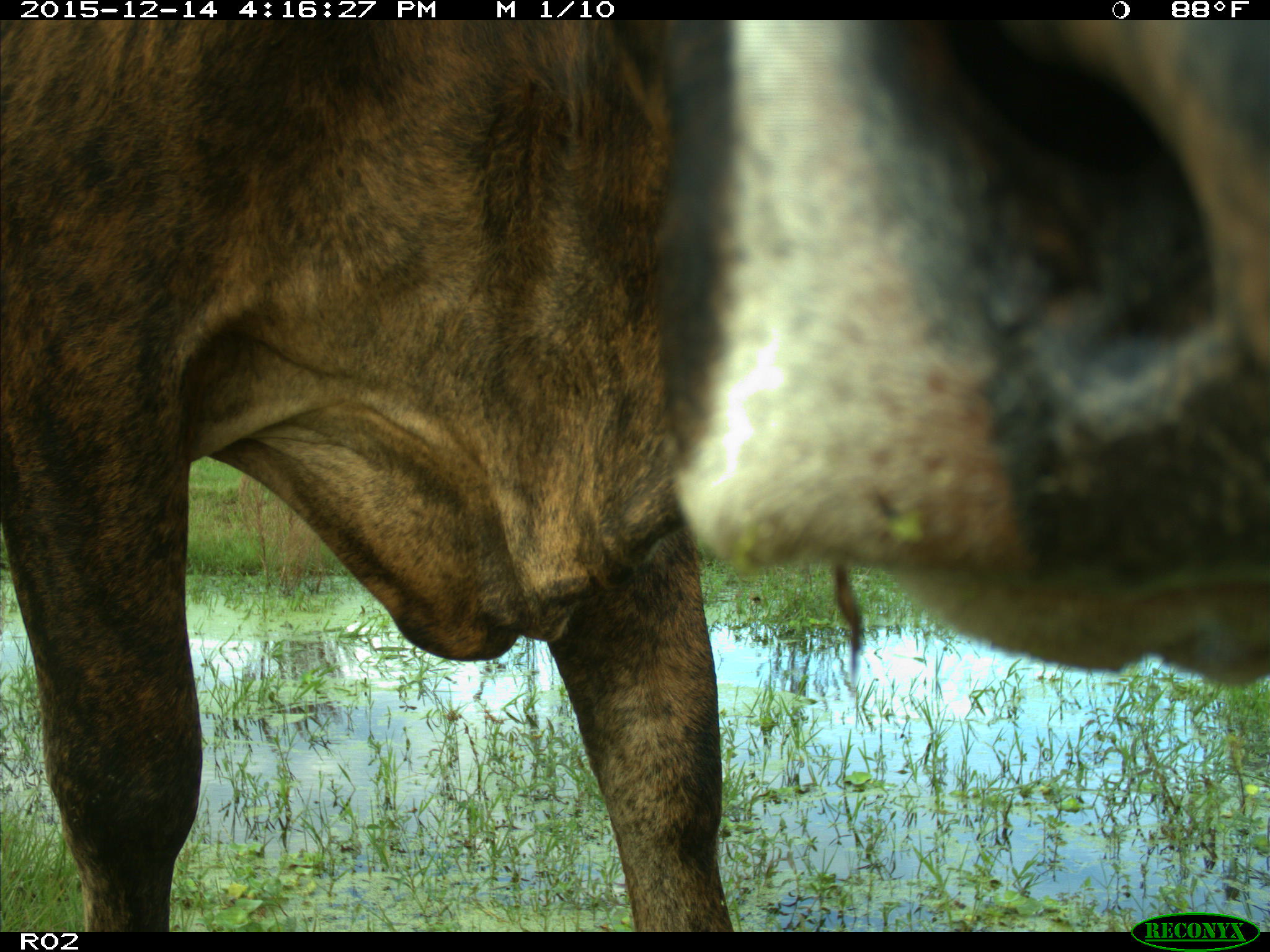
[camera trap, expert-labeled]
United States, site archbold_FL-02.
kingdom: Animalia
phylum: Chordata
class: Mammalia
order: Artiodactyla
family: Bovidae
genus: Bos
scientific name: Bos taurus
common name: domestic cow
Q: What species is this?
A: Bos taurus (domestic cow).